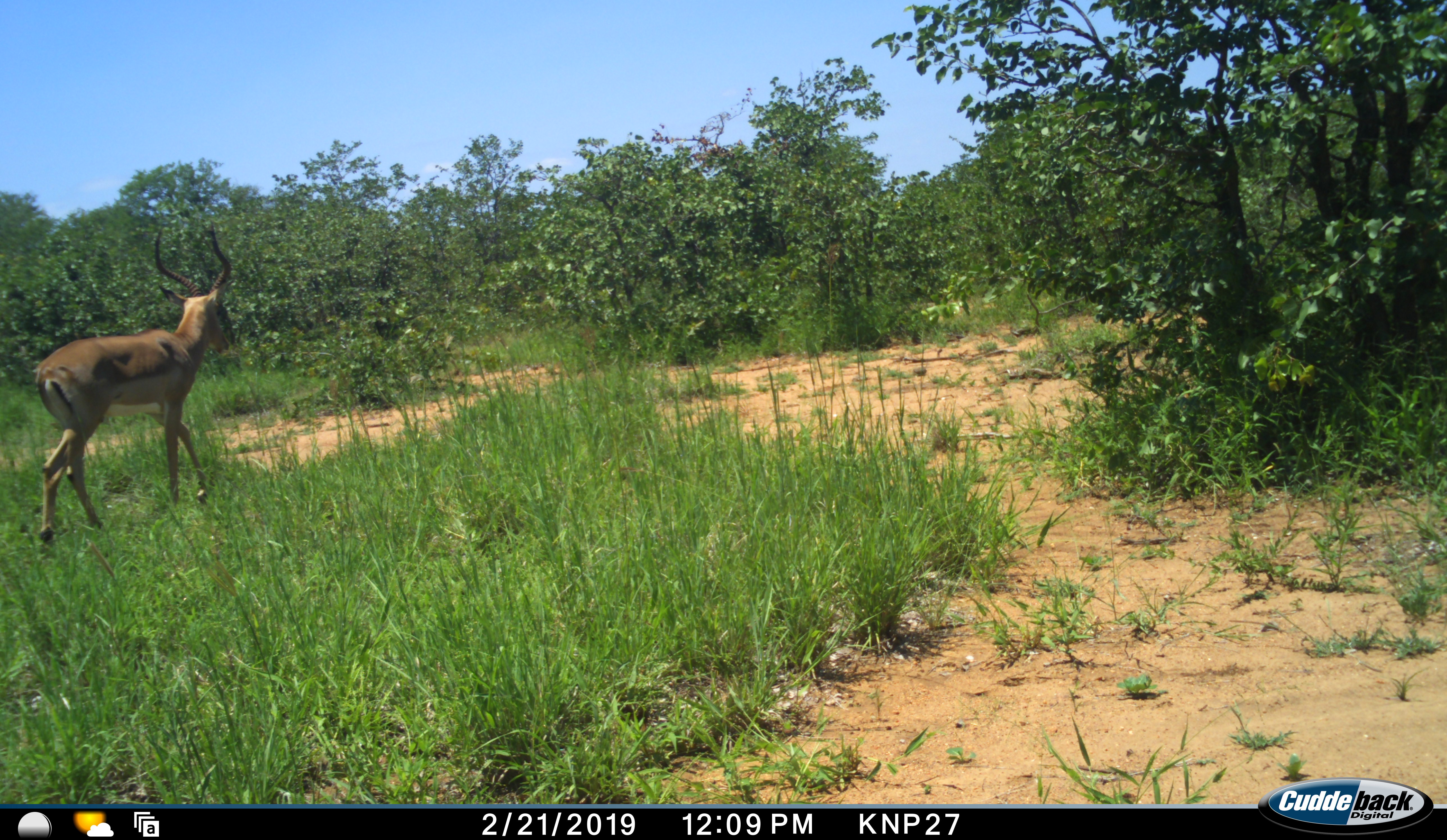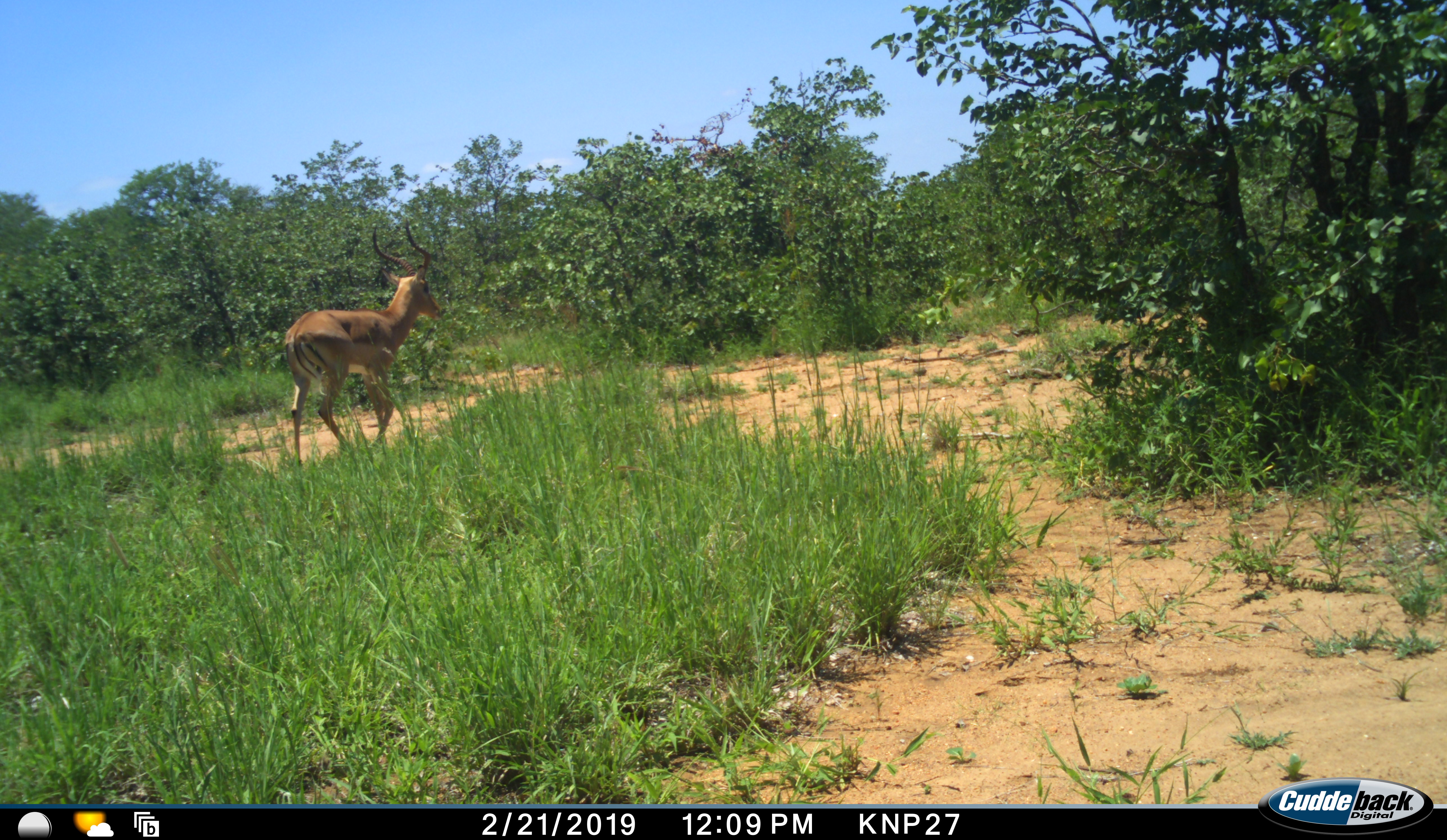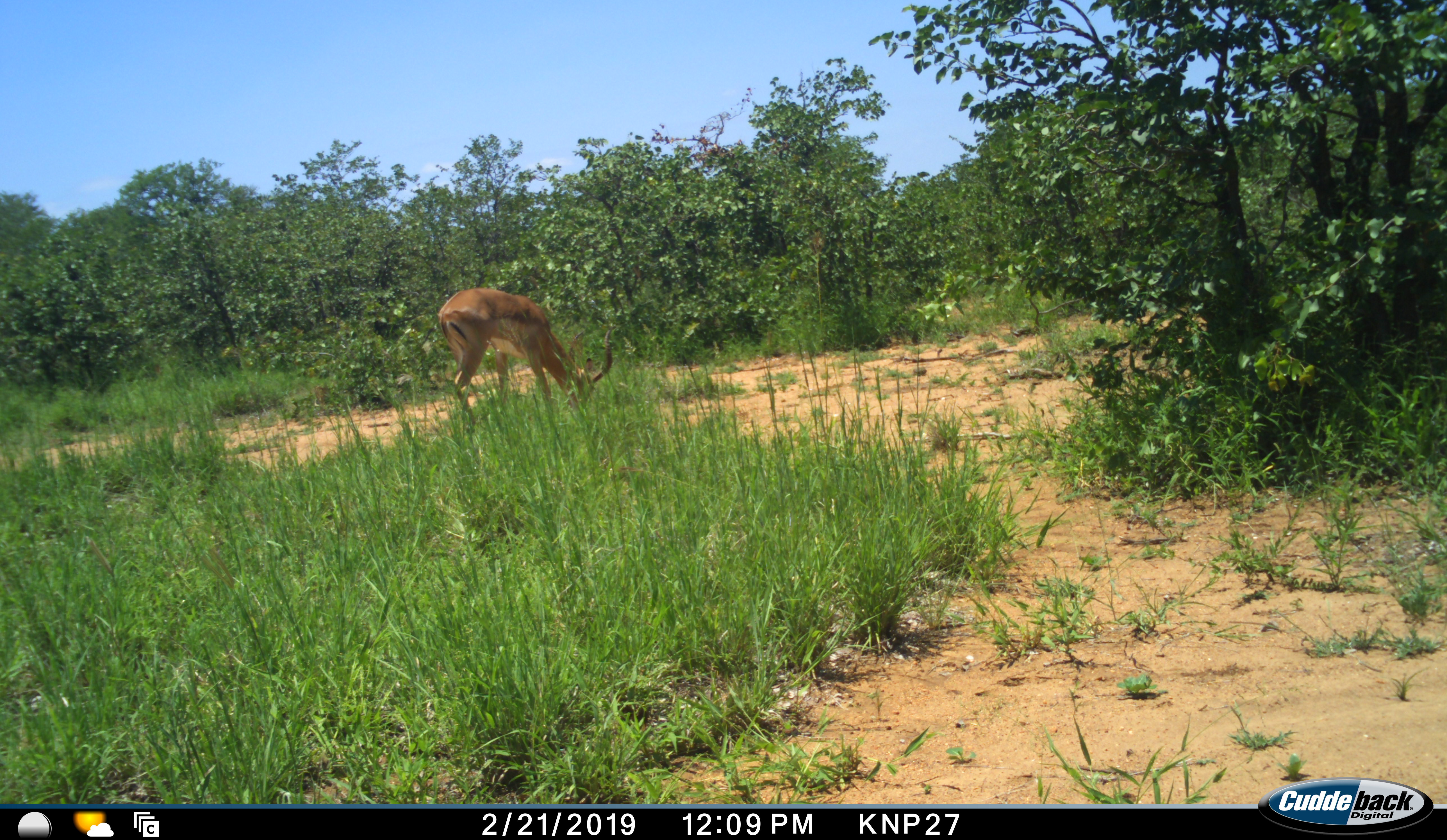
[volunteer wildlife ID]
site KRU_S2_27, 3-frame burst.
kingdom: Animalia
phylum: Chordata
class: Mammalia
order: Artiodactyla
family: Bovidae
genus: Aepyceros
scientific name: Aepyceros melampus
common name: impala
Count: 1.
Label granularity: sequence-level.